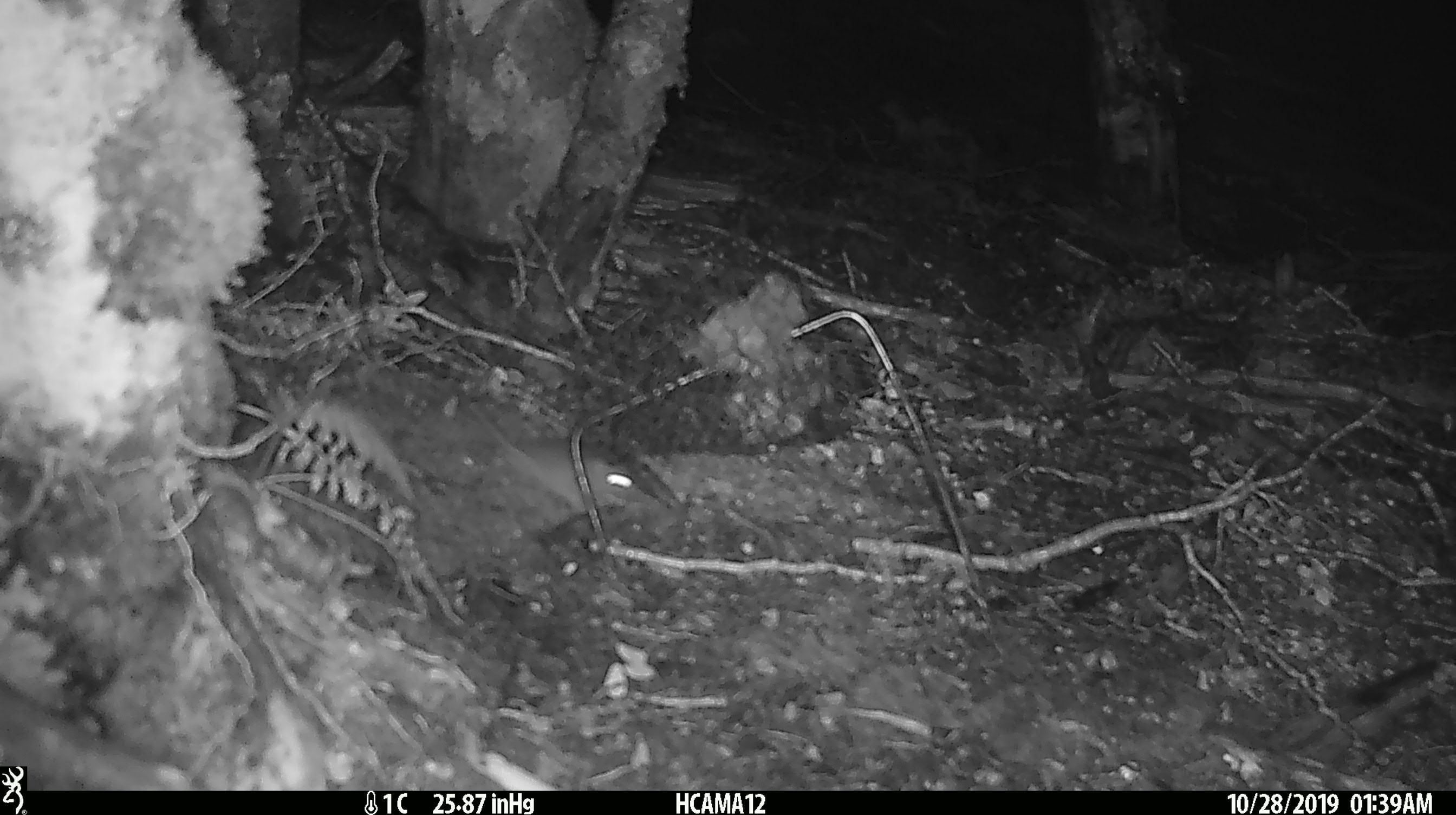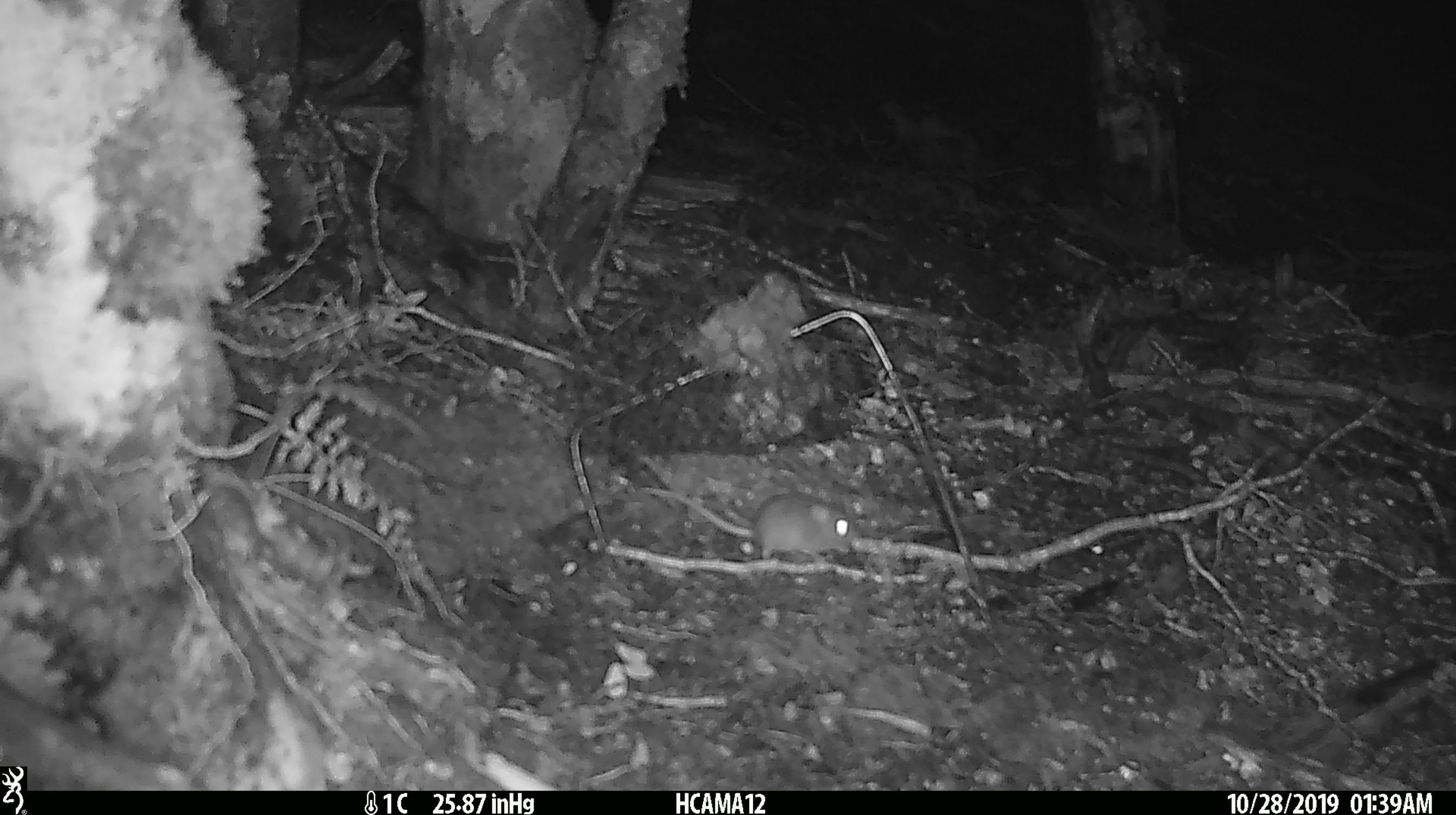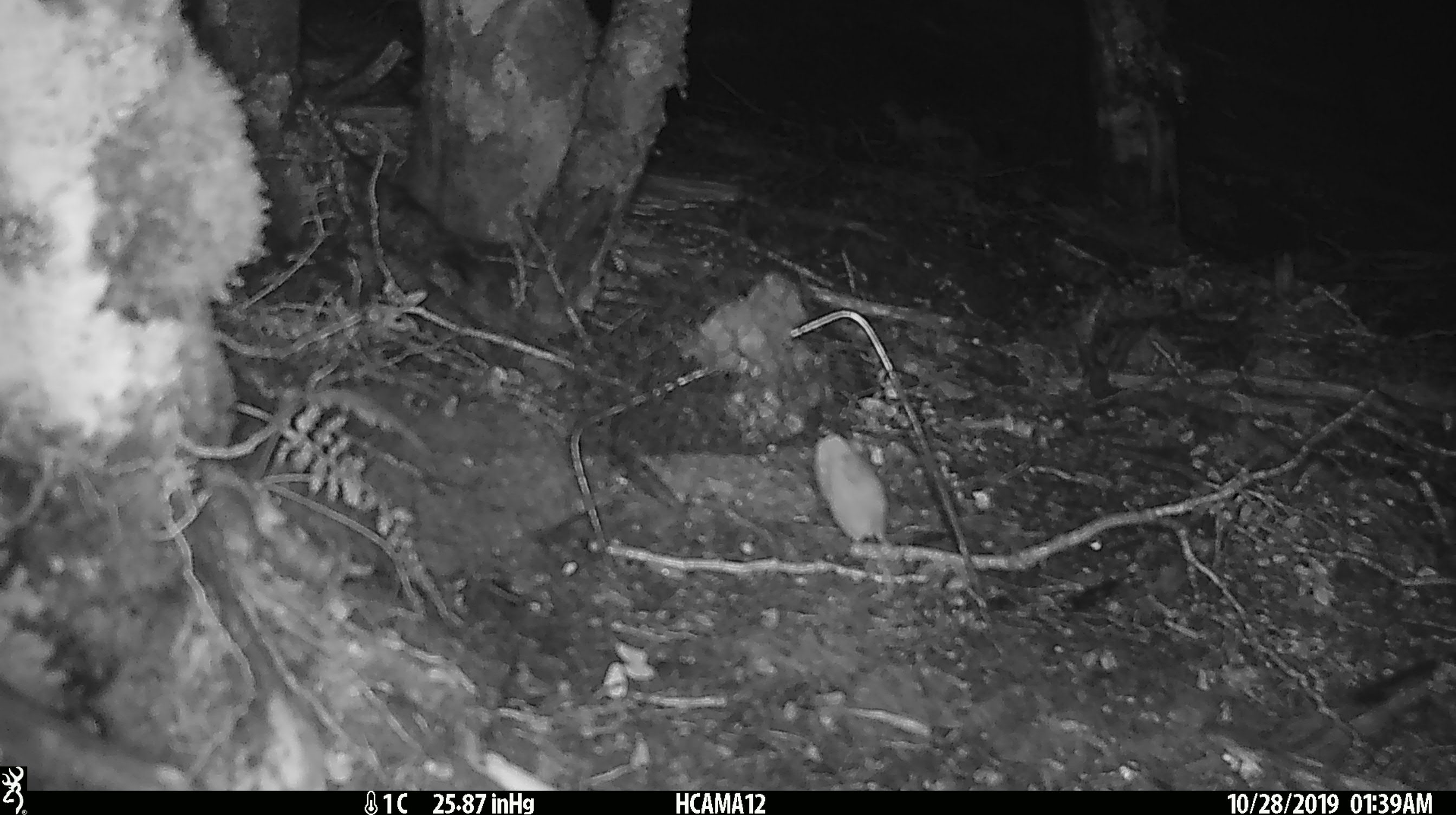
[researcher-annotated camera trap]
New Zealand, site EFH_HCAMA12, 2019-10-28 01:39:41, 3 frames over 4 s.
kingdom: Animalia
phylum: Chordata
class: Mammalia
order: Rodentia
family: Muridae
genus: Mus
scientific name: Mus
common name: mouse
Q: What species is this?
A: Mouse (Mus).